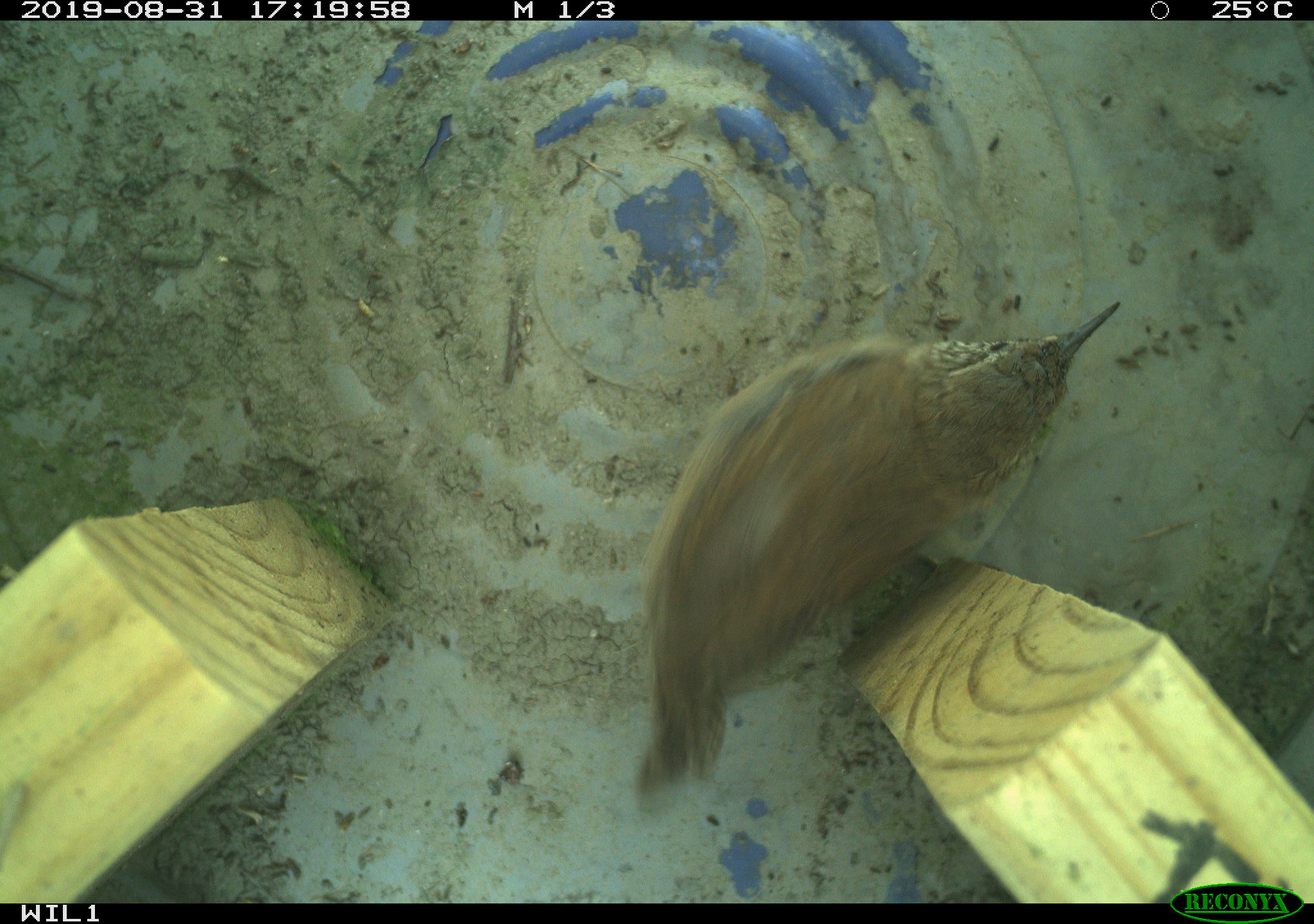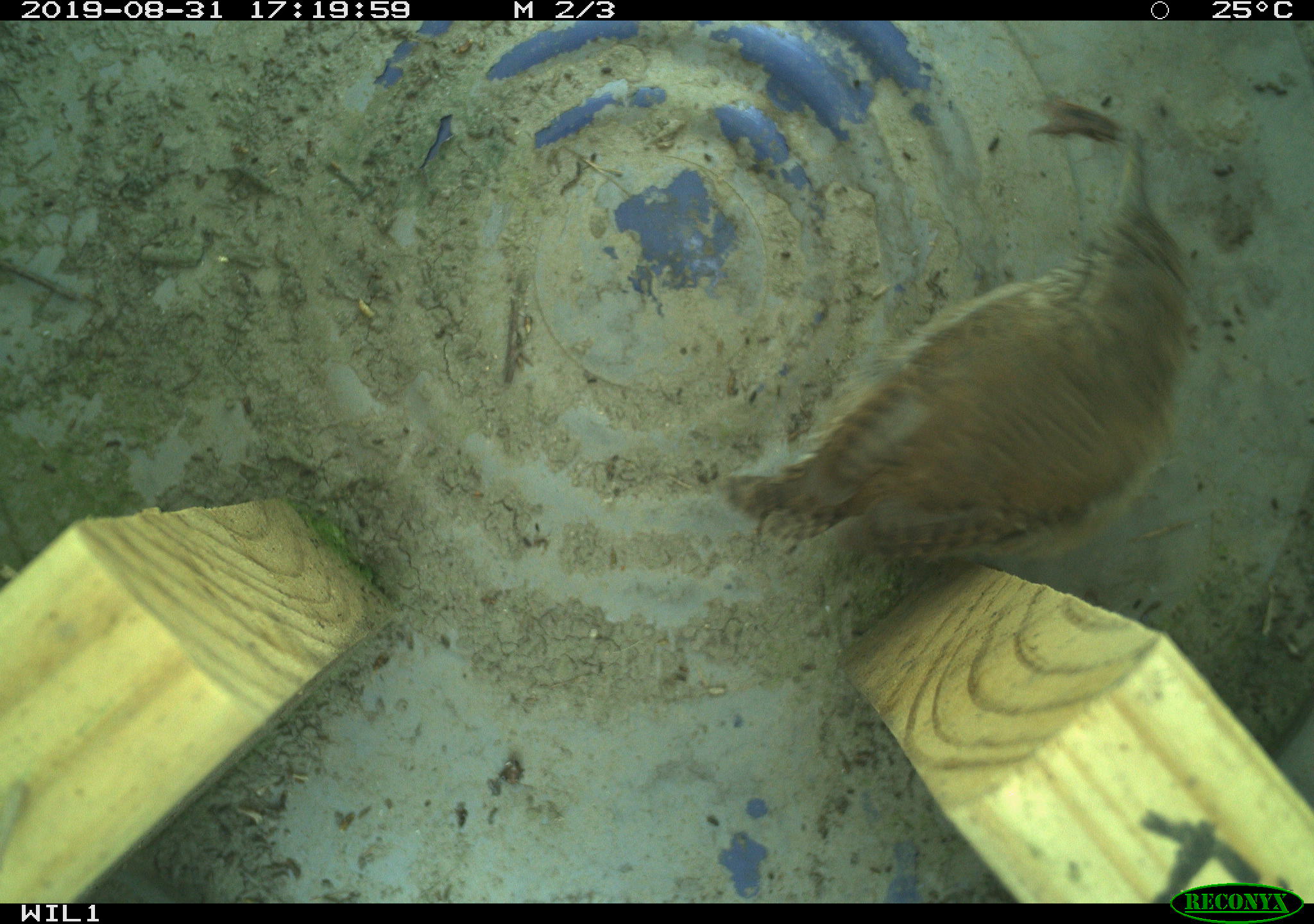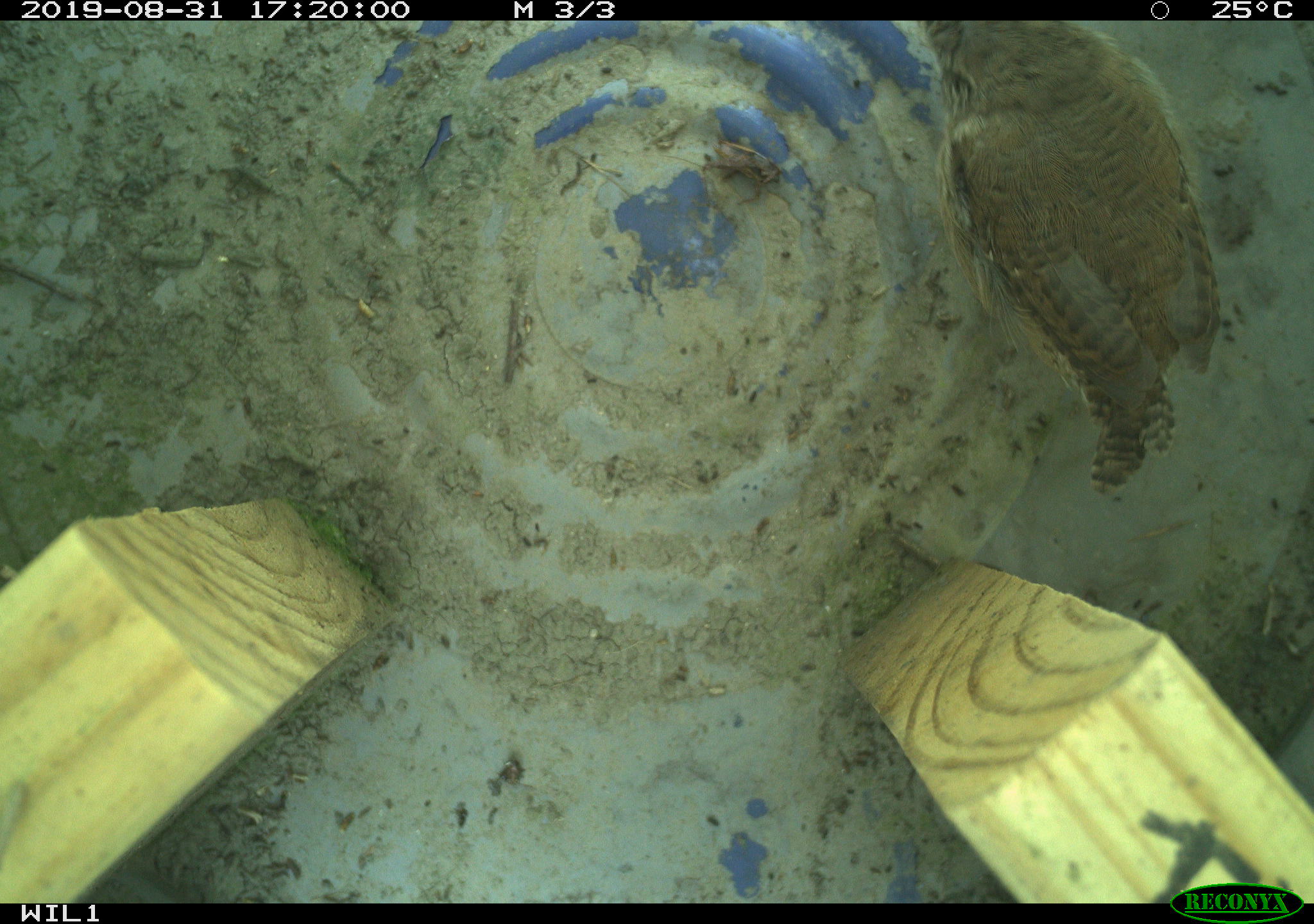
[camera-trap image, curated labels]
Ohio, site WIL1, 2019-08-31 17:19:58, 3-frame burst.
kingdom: Animalia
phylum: Chordata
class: Aves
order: Passeriformes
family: Troglodytidae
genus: Troglodytes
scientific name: Troglodytes aedon aedon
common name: northern house wren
Northern house wren (Troglodytes aedon aedon).